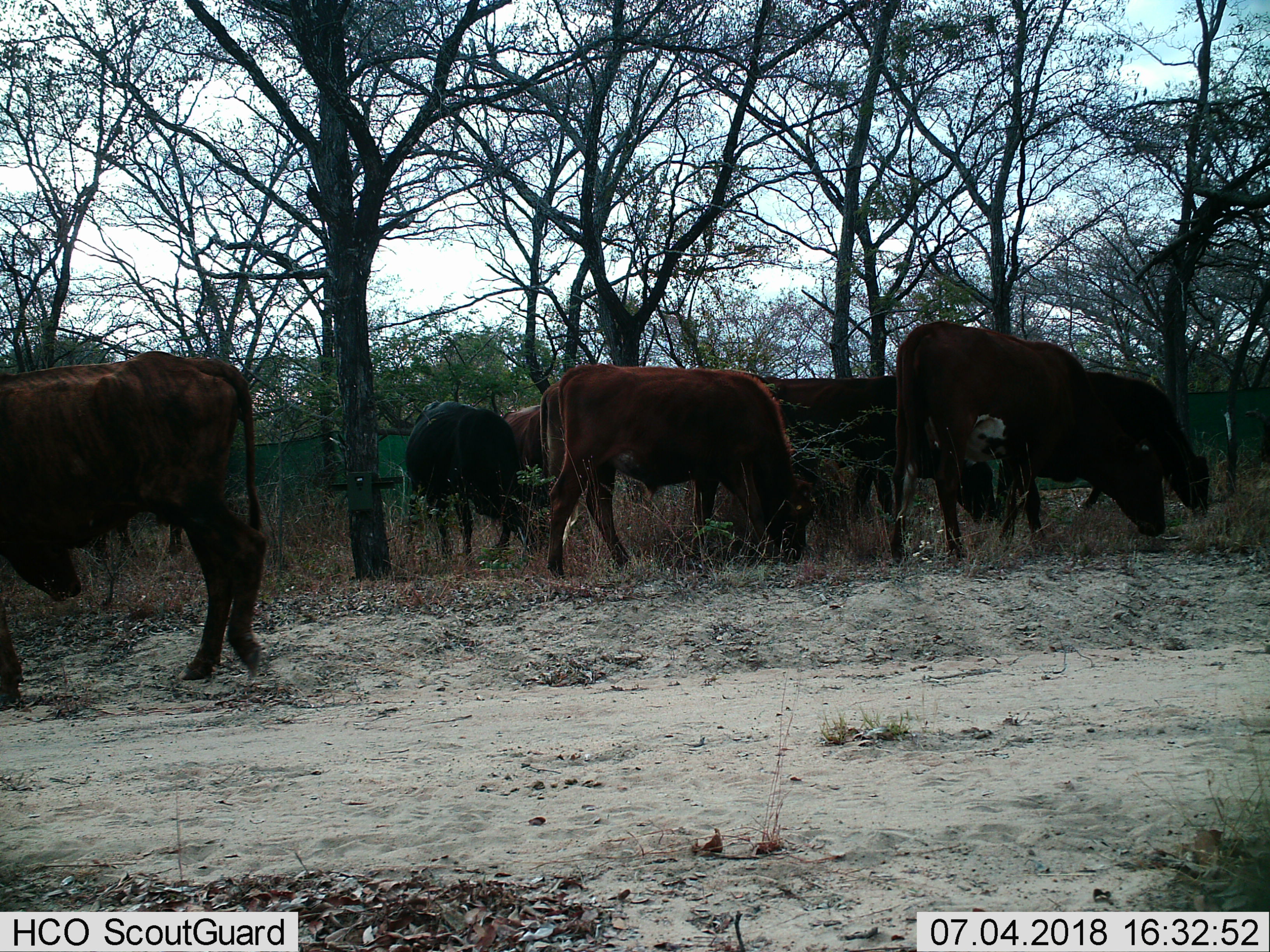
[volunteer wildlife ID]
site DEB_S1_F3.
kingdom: Animalia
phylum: Chordata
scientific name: Vertebrata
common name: domestic animal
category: domesticanimal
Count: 8.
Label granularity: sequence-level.